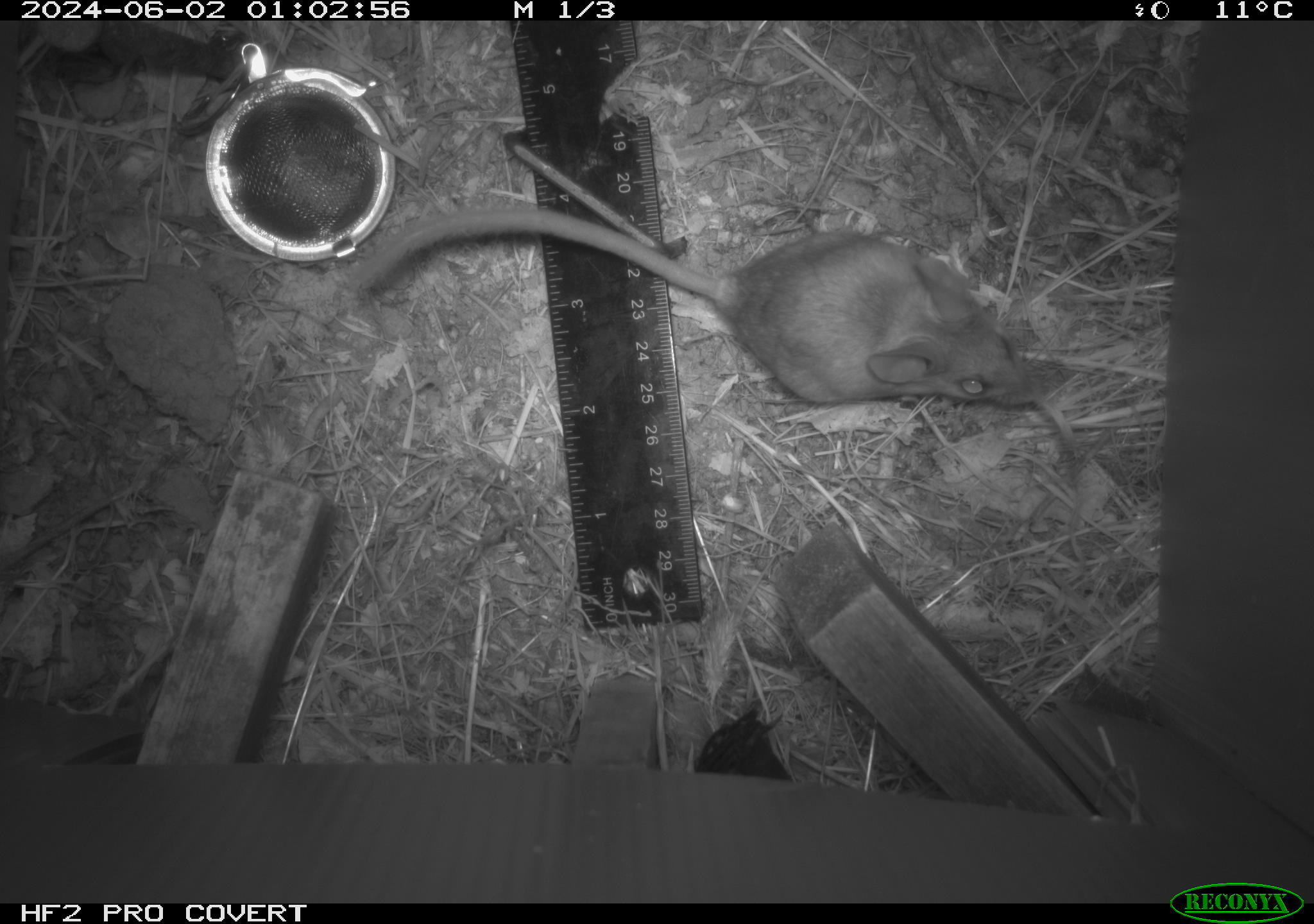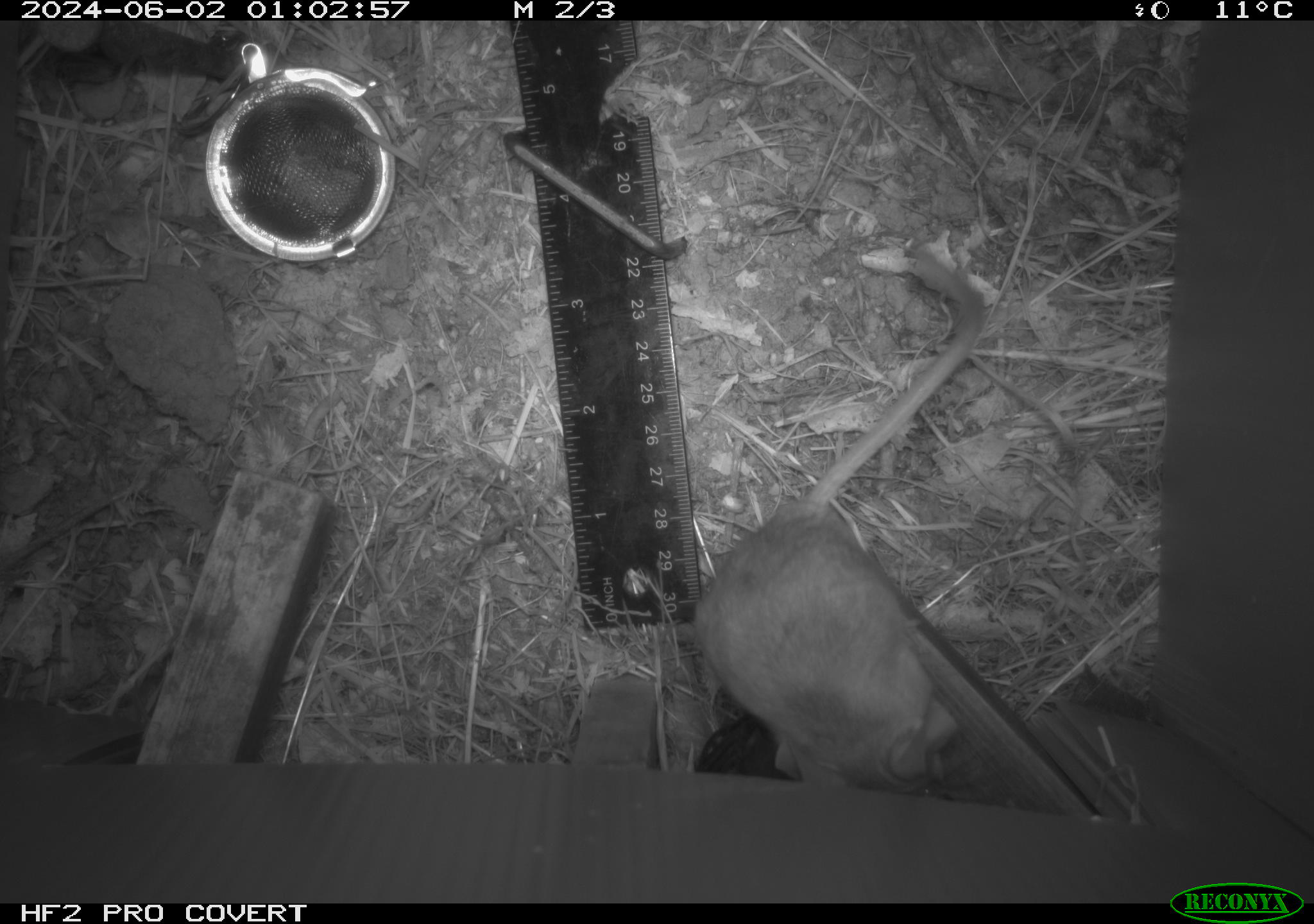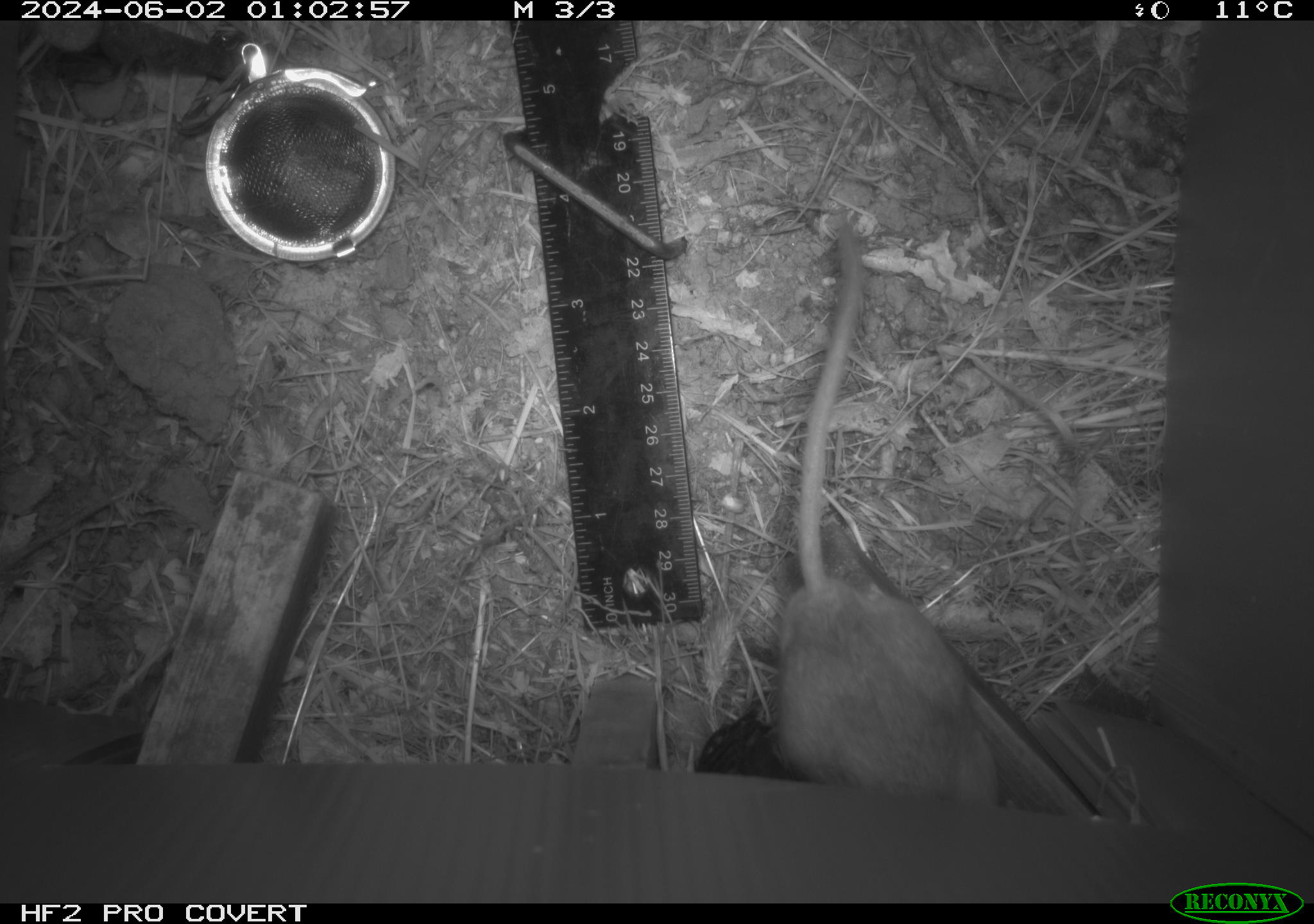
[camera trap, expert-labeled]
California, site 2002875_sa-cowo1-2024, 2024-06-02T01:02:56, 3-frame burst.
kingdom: Animalia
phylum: Chordata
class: Mammalia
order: Rodentia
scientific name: Rodentia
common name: rodent